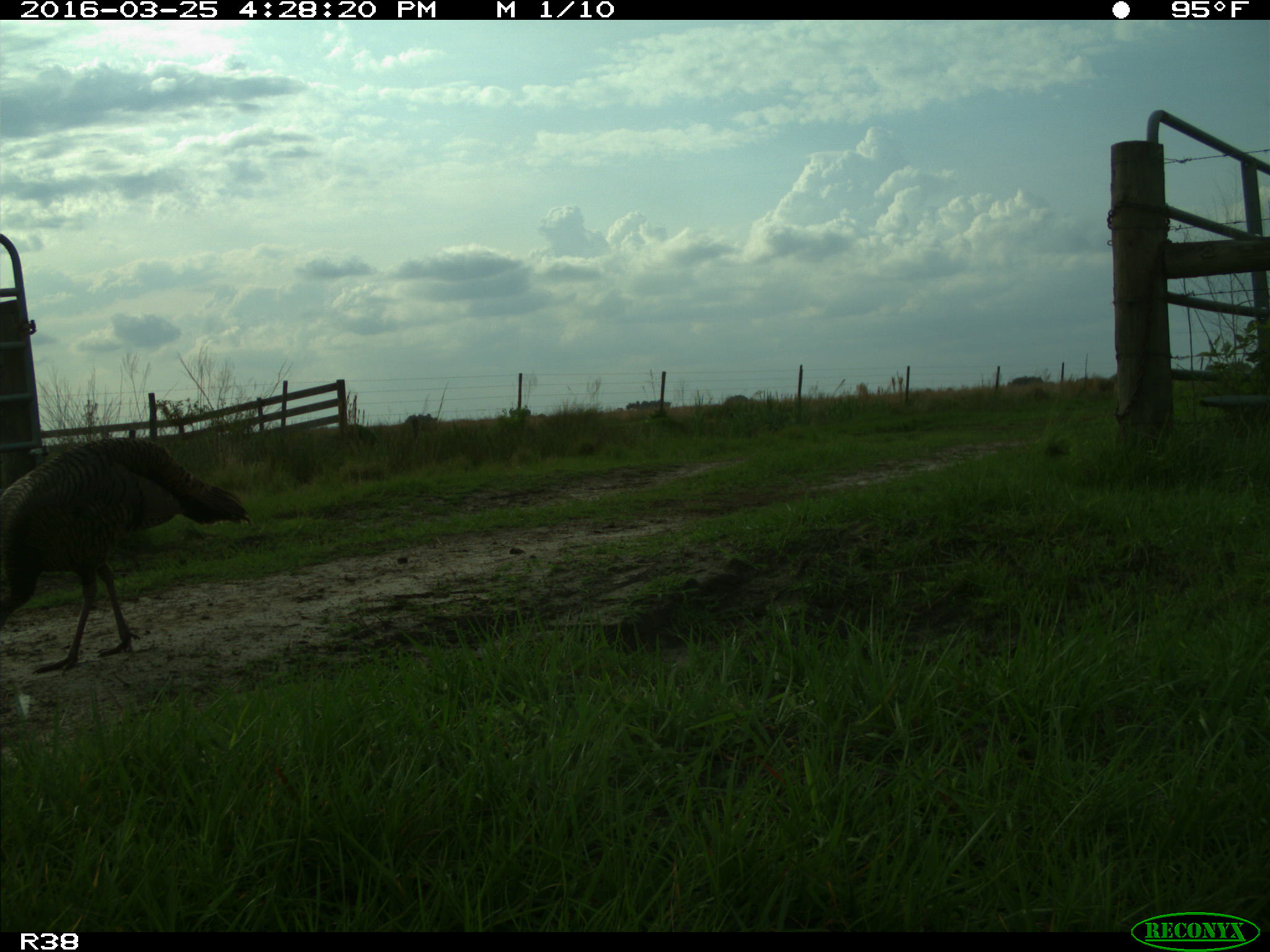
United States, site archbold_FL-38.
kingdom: Animalia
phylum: Chordata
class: Aves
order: Galliformes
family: Phasianidae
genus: Meleagris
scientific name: Meleagris gallopavo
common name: wild turkey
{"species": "Meleagris gallopavo (wild turkey)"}